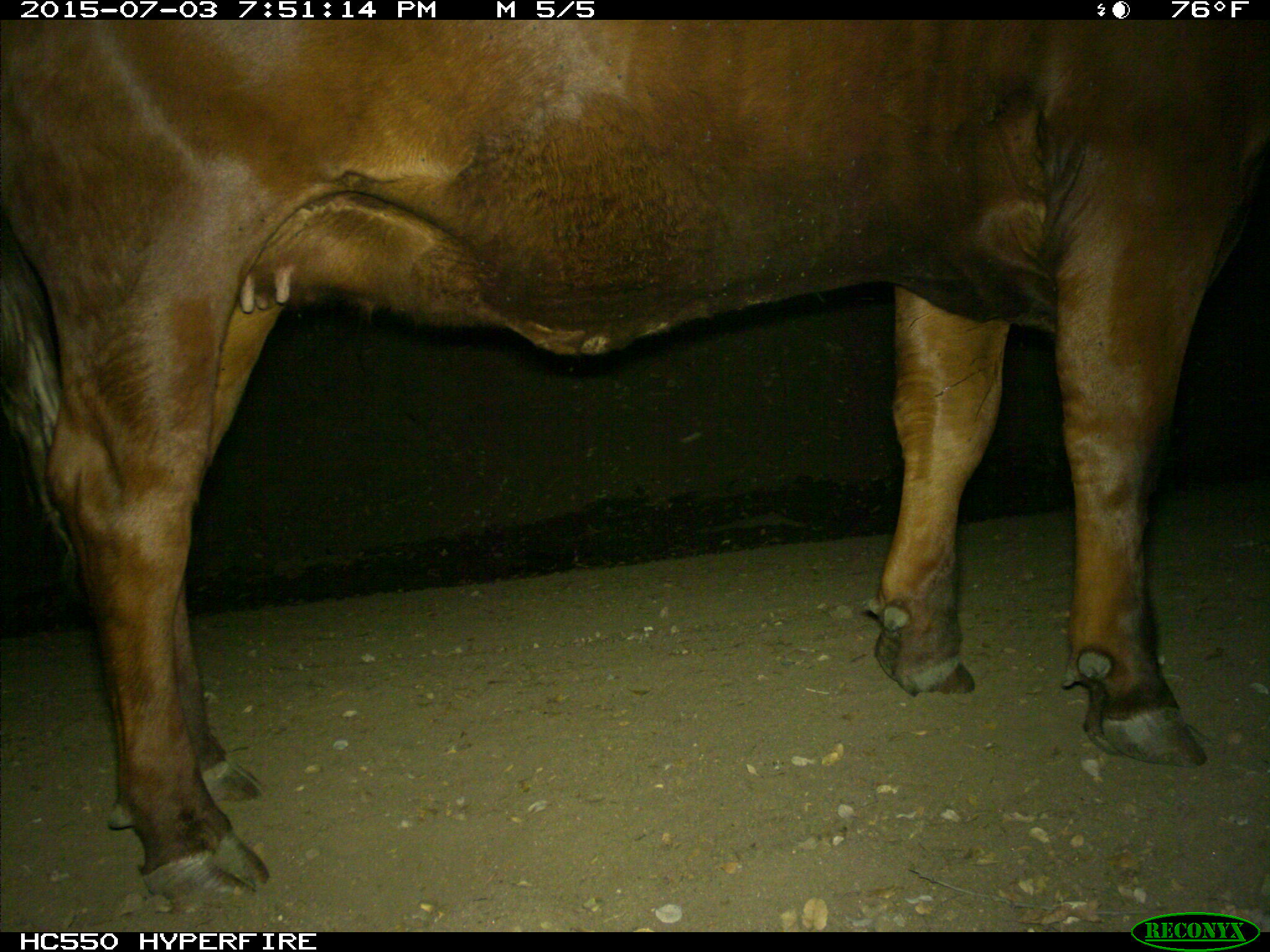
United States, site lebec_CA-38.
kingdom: Animalia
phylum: Chordata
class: Mammalia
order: Artiodactyla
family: Bovidae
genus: Bos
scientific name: Bos taurus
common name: domestic cow